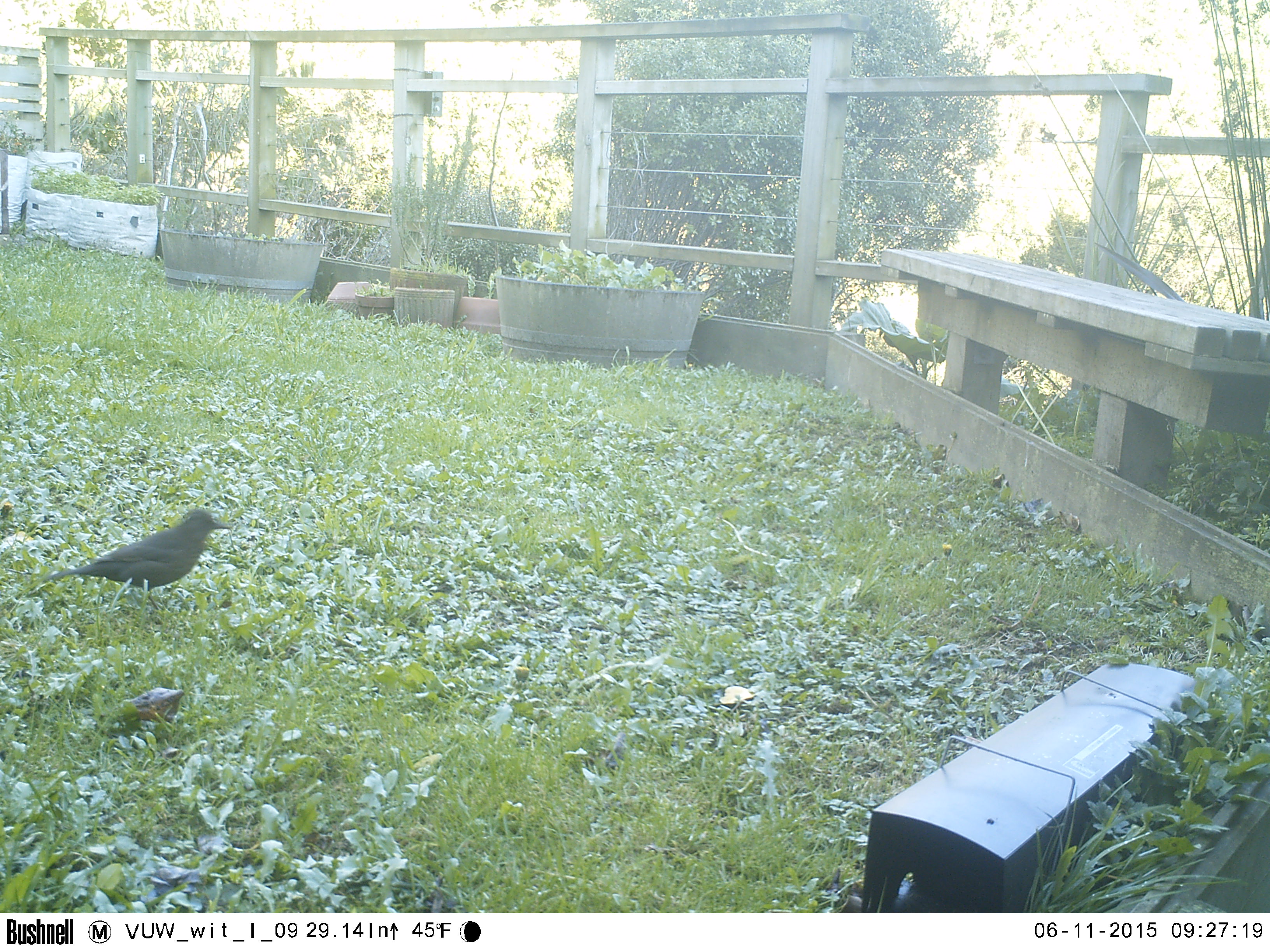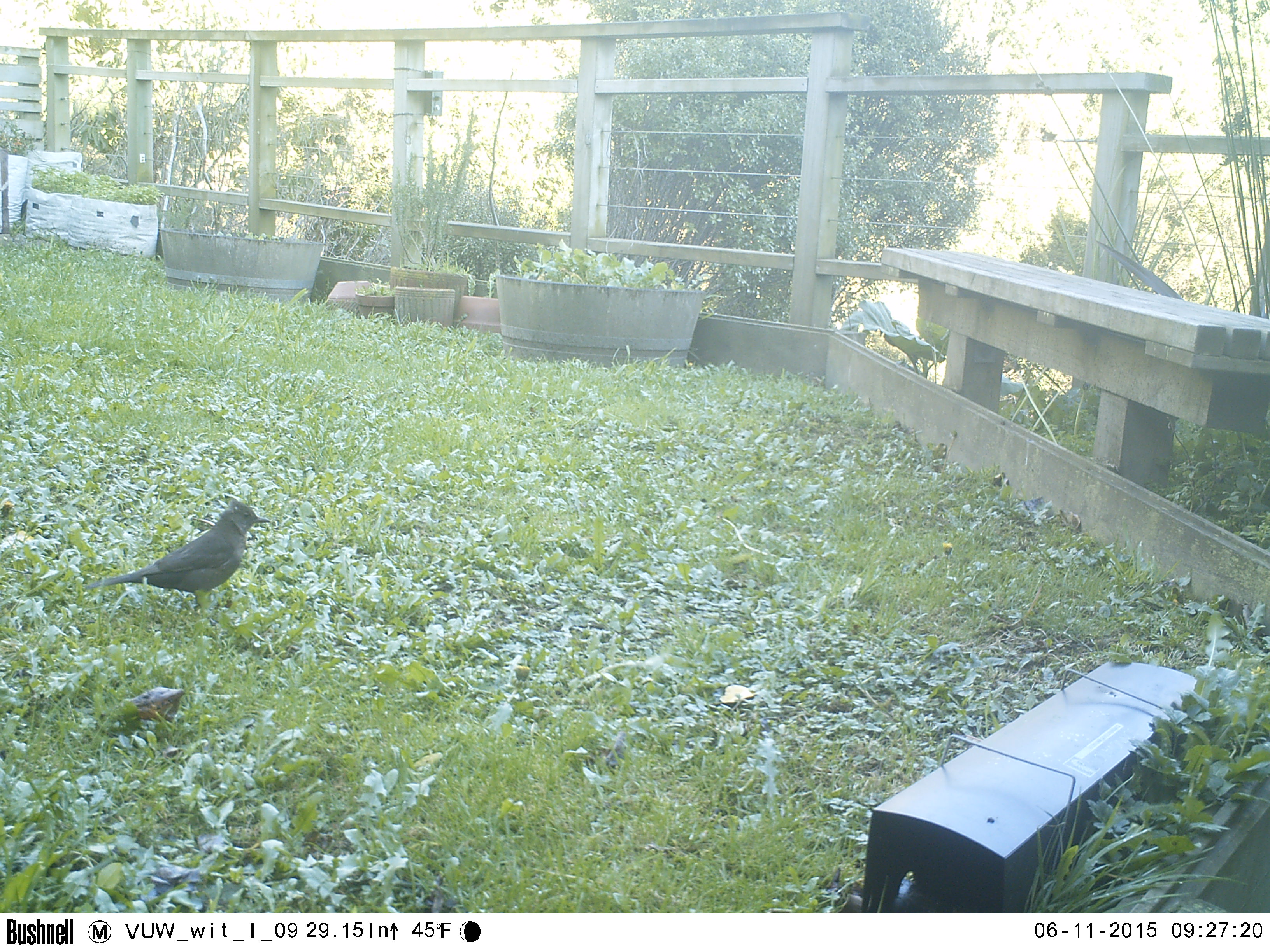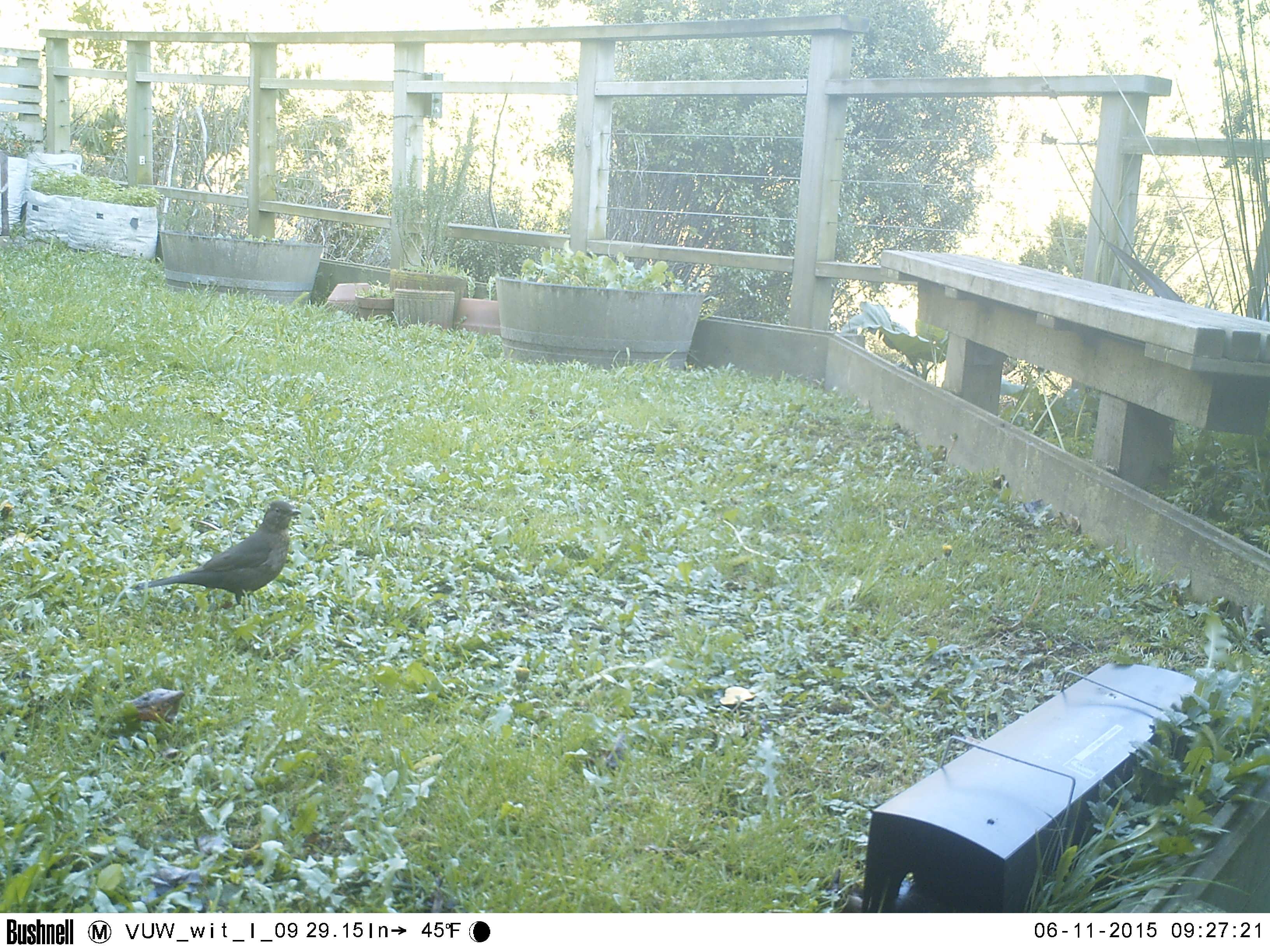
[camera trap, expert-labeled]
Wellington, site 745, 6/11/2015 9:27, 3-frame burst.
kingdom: Animalia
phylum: Chordata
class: Aves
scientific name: Aves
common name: bird